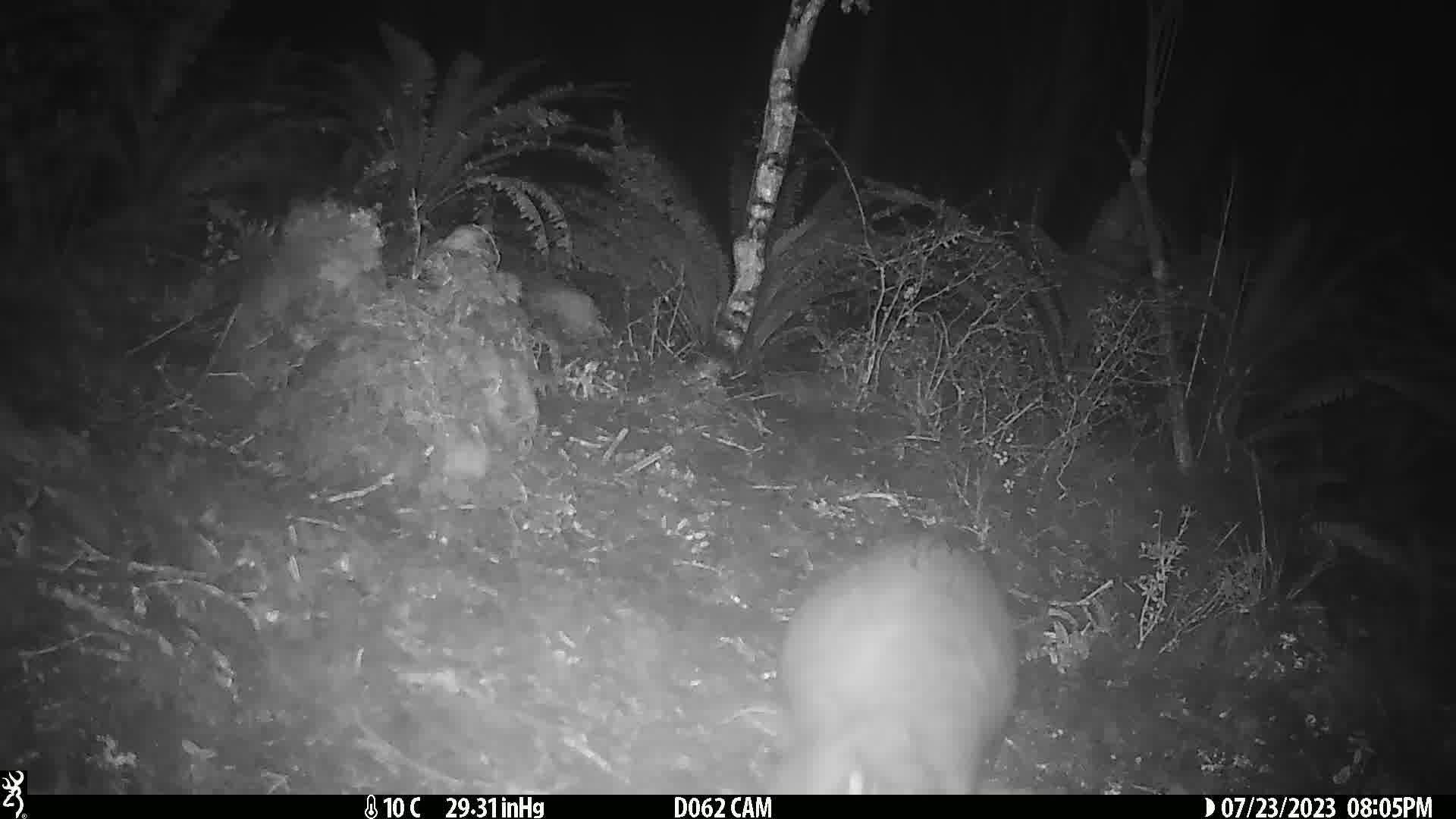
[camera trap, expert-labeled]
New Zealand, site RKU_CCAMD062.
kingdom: Animalia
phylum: Chordata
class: Mammalia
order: Diprotodontia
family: Phalangeridae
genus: Trichosurus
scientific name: Trichosurus vulpecula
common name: common brushtail possum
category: possum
Possum (common brushtail possum) (Trichosurus vulpecula).